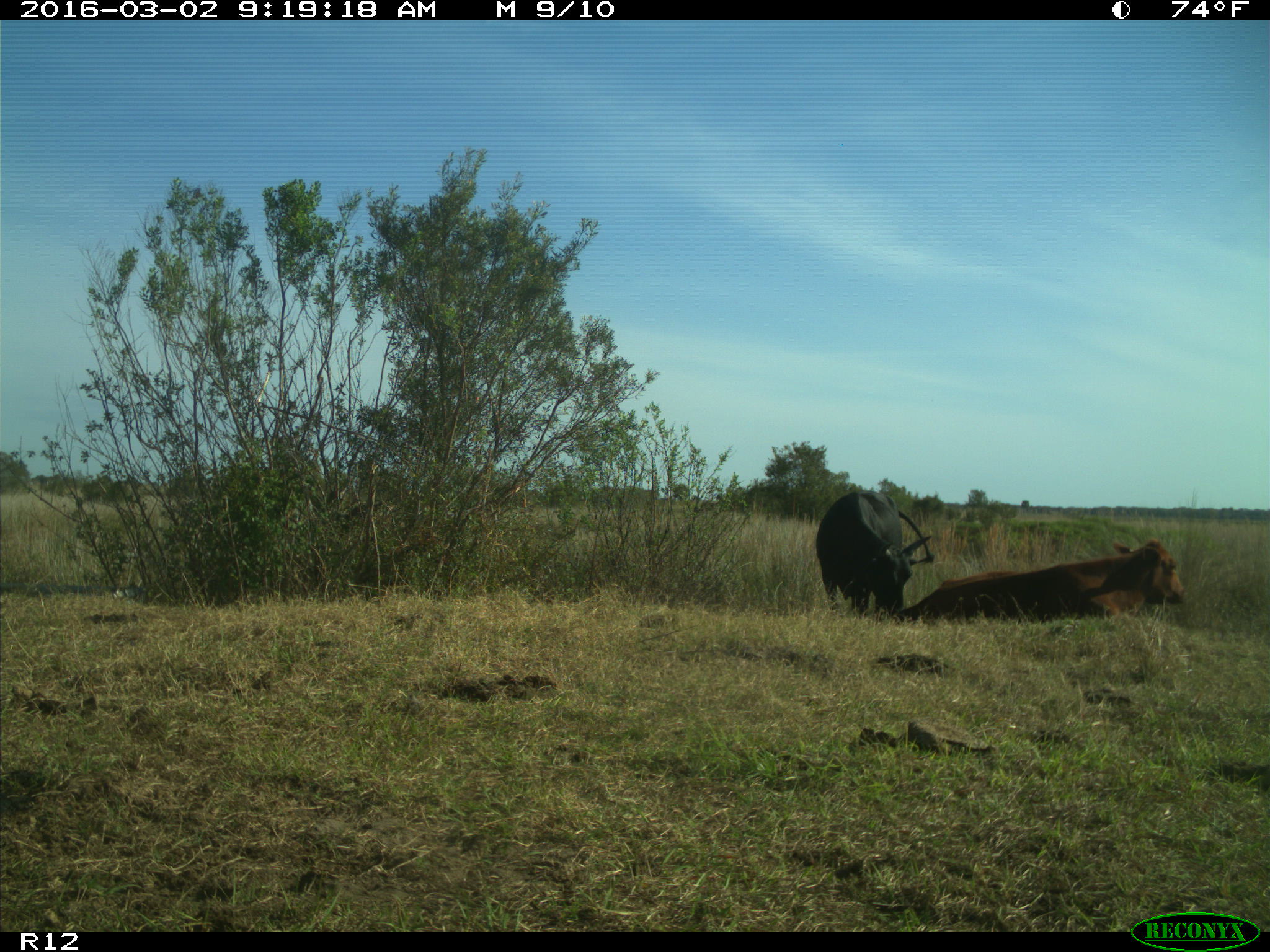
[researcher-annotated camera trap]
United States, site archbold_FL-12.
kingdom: Animalia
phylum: Chordata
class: Mammalia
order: Artiodactyla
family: Bovidae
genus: Bos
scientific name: Bos taurus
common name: domestic cow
Bos taurus (domestic cow).